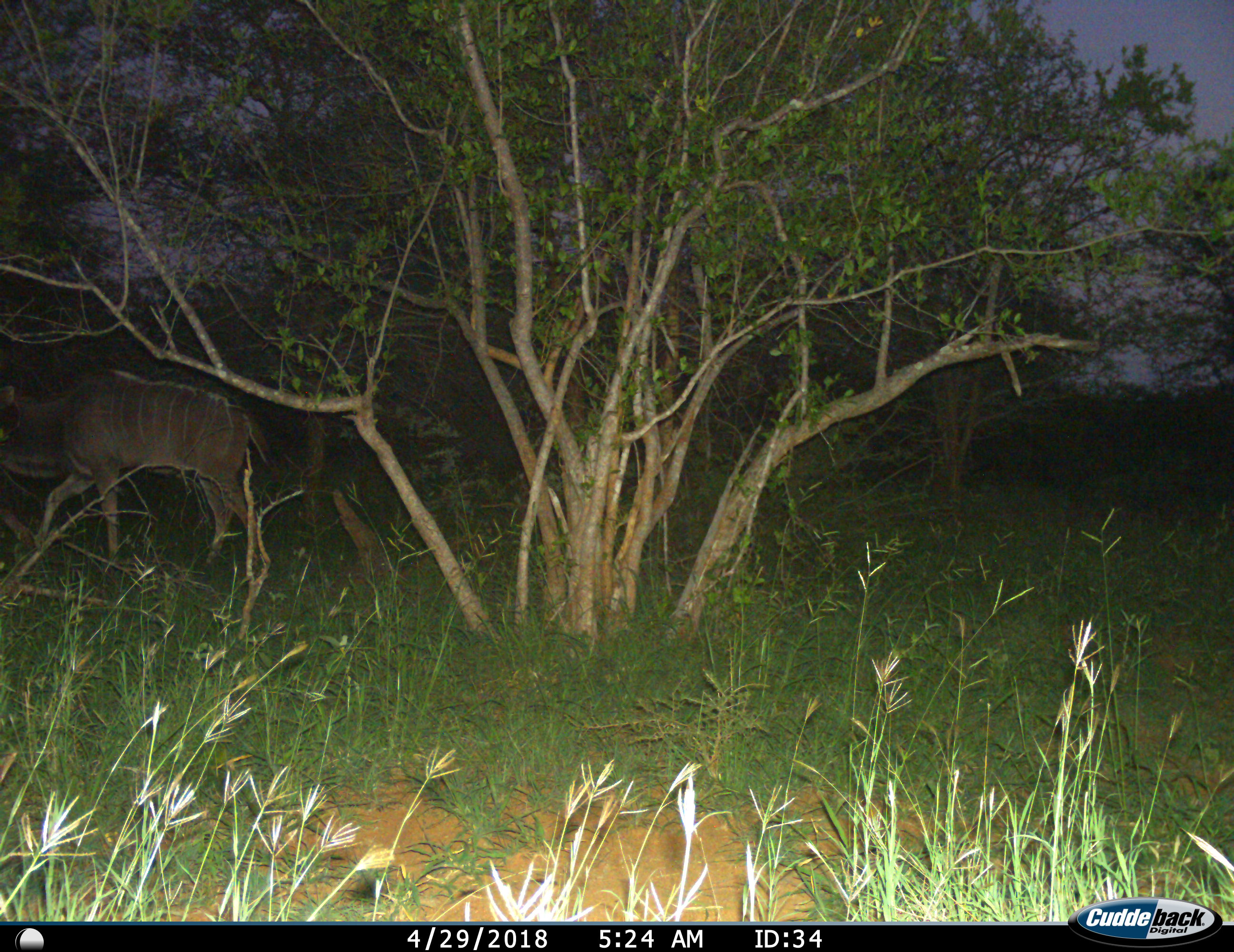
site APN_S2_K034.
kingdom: Animalia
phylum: Chordata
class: Mammalia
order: Artiodactyla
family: Bovidae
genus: Tragelaphus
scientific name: Tragelaphus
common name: kudu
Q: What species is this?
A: Kudu (Tragelaphus).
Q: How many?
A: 1.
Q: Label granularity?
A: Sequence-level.